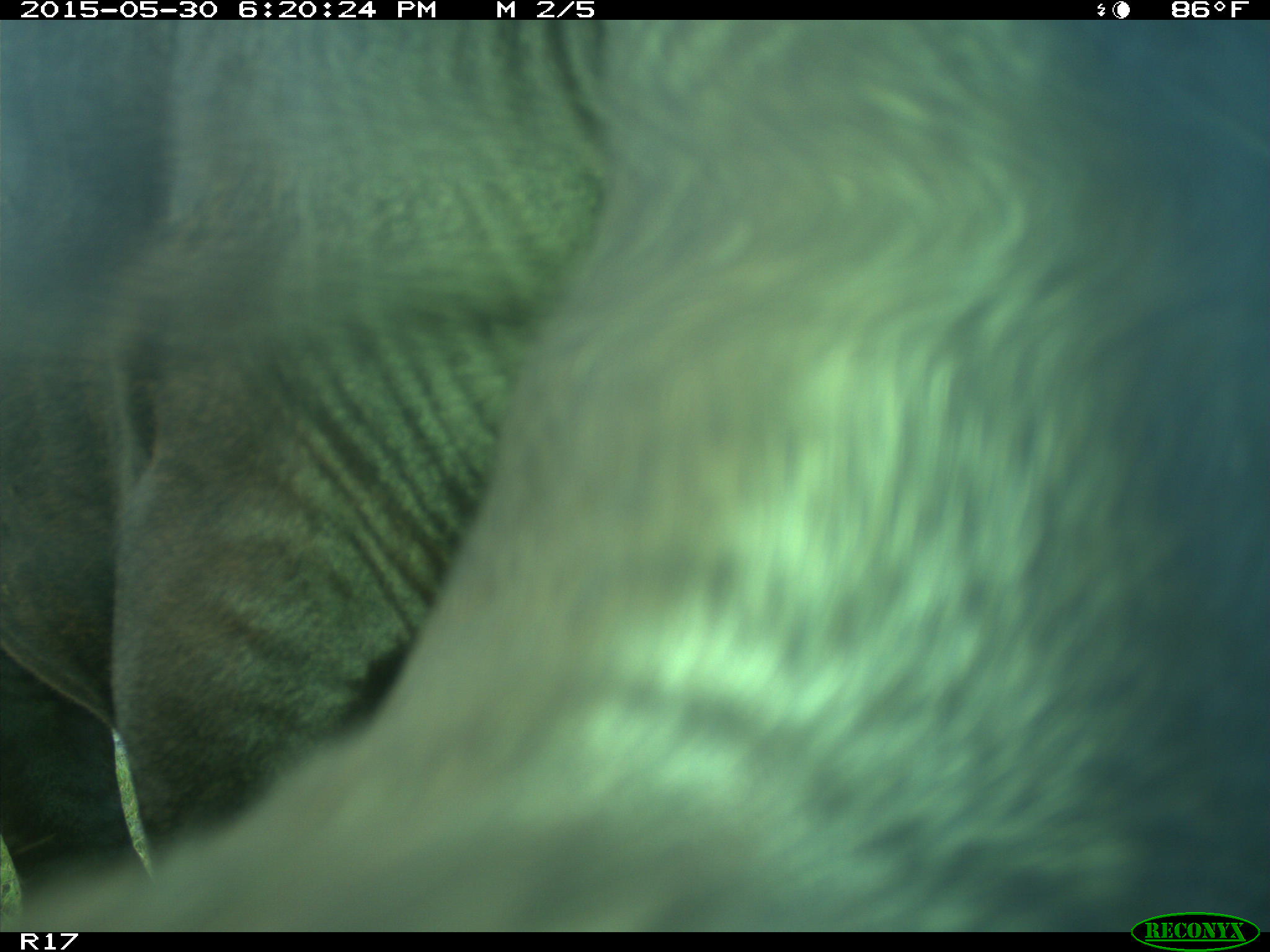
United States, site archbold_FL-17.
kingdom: Animalia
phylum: Chordata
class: Mammalia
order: Artiodactyla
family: Bovidae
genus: Bos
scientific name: Bos taurus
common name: domestic cow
Bos taurus (domestic cow).